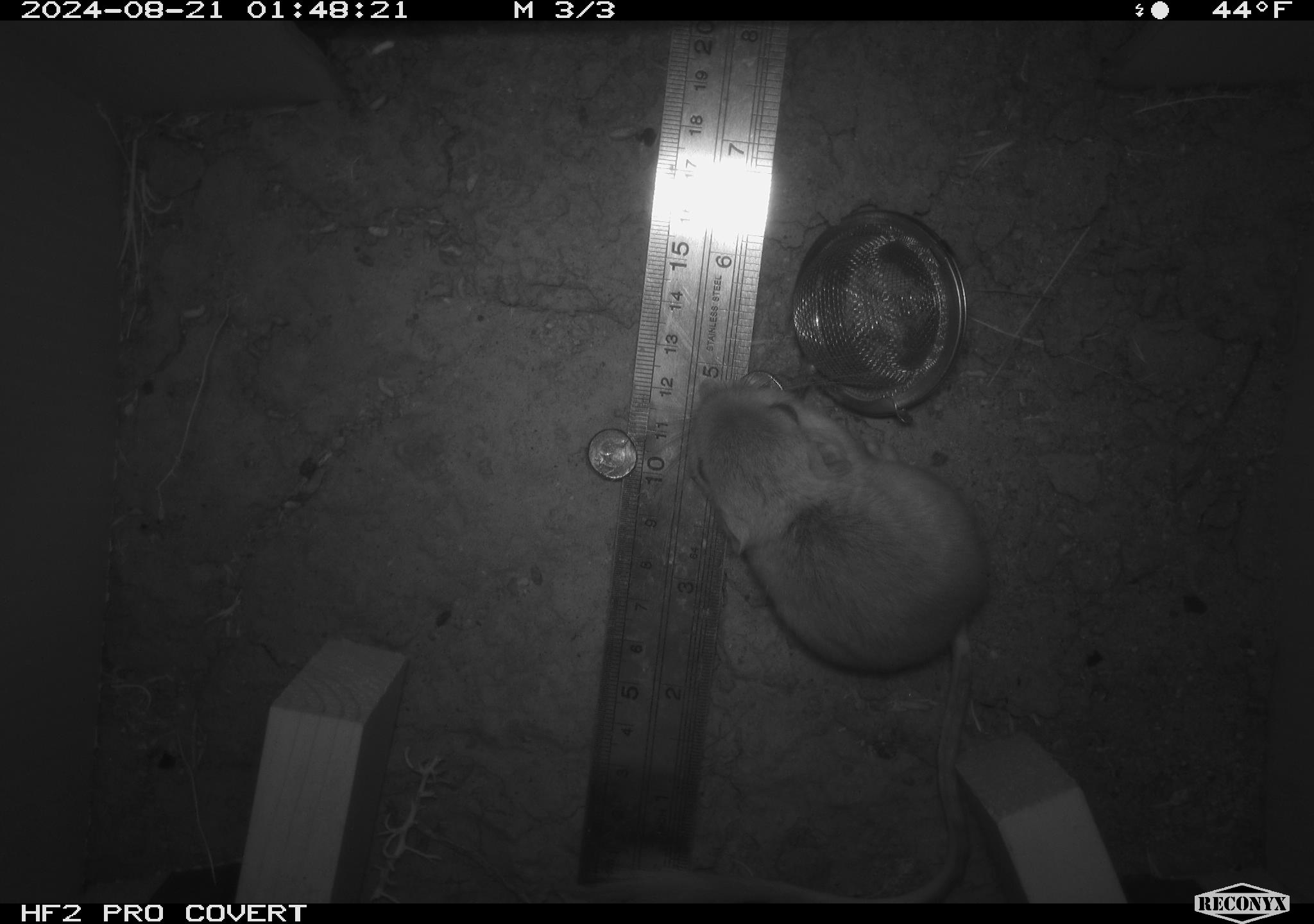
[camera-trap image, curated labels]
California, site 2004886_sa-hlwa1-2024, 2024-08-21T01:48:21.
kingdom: Animalia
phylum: Chordata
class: Mammalia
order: Rodentia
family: Heteromyidae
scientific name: Heteromyidae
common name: kangaroo rats and pocket mice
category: heteromyidae family